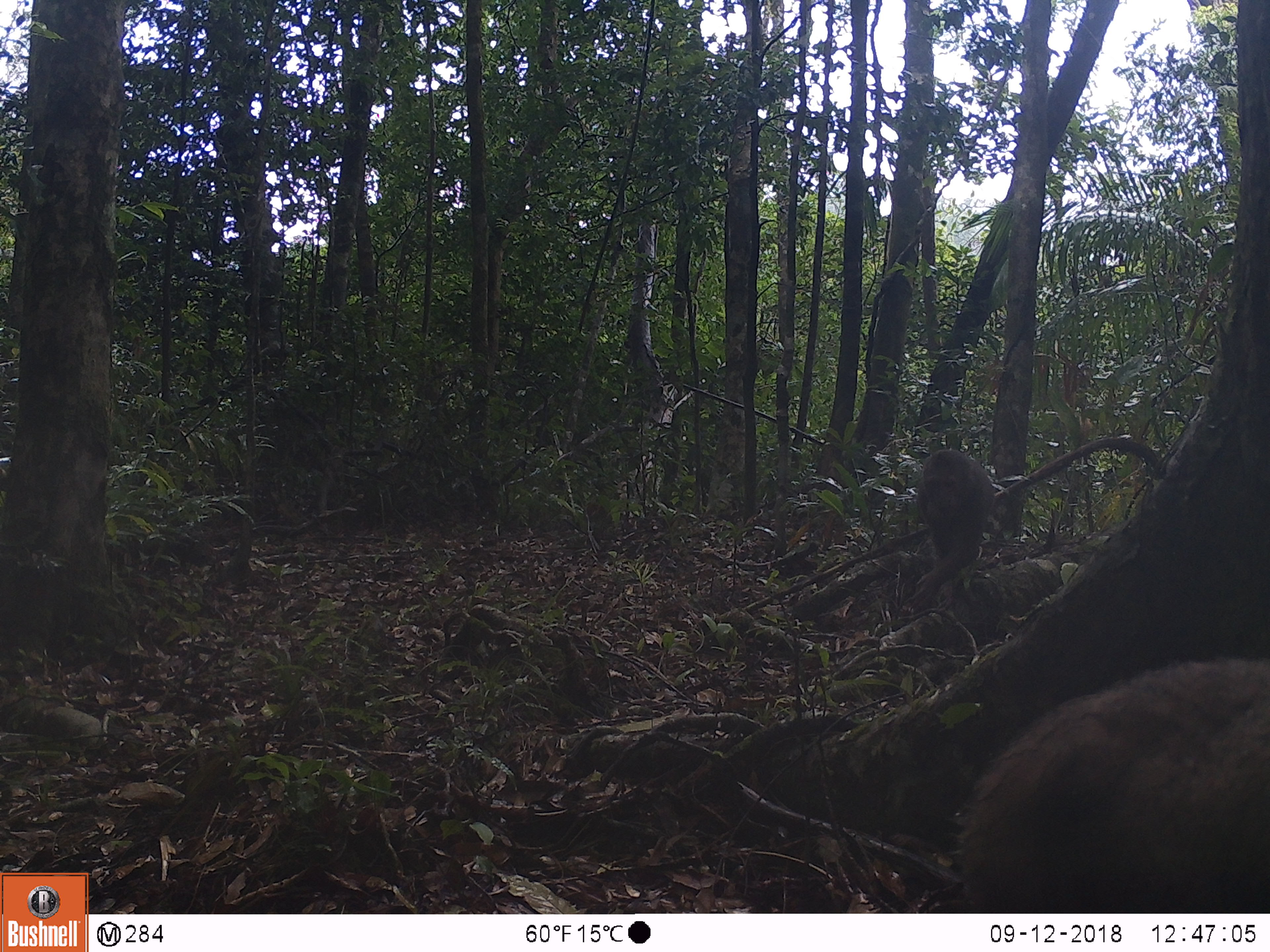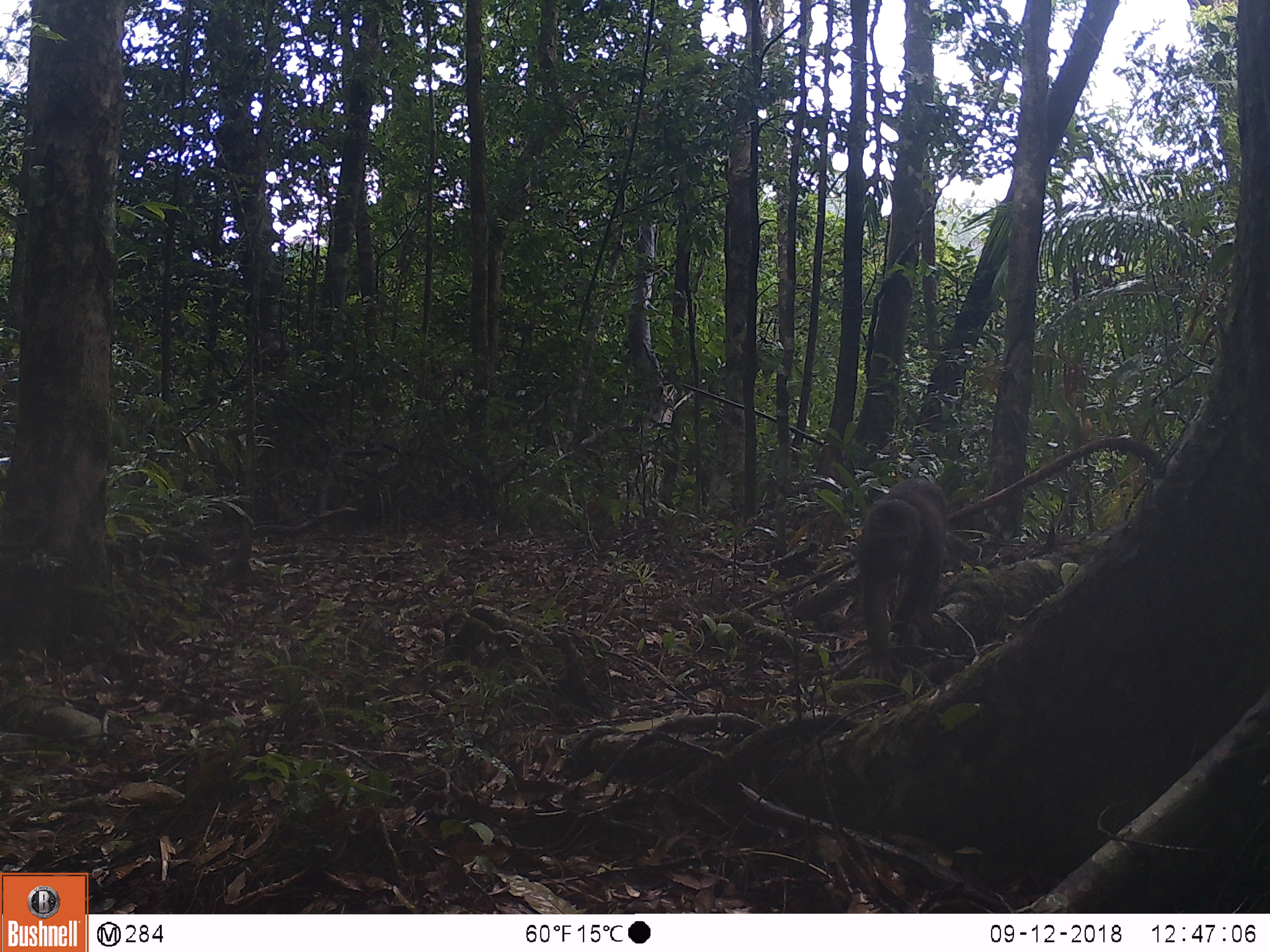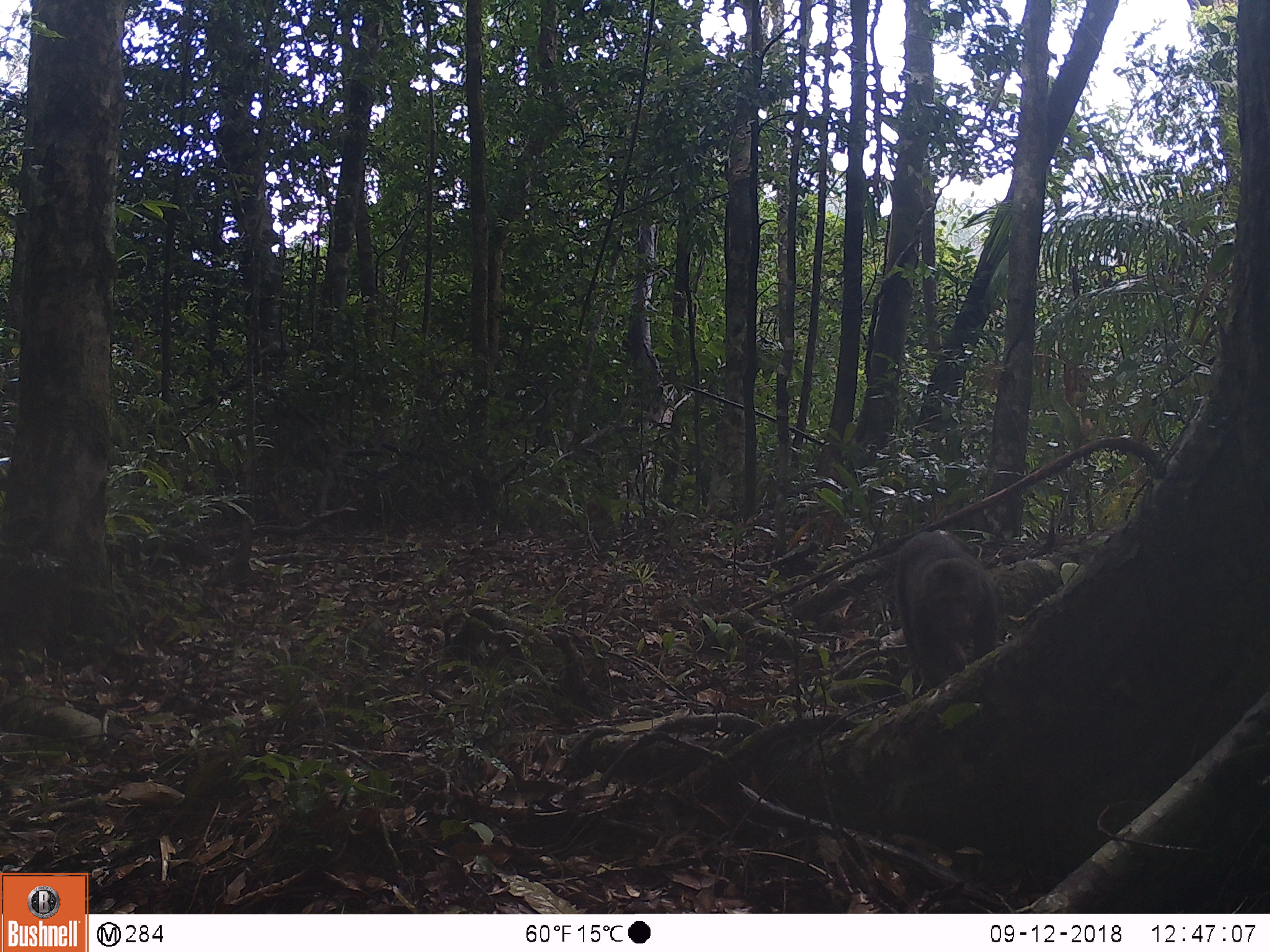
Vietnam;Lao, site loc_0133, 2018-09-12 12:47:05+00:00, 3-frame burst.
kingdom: Animalia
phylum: Chordata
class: Mammalia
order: Primates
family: Cercopithecidae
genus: Macaca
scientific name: Macaca arctoides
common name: stump-tailed macaque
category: stump tailed macaque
Stump tailed macaque (stump-tailed macaque) (Macaca arctoides). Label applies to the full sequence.